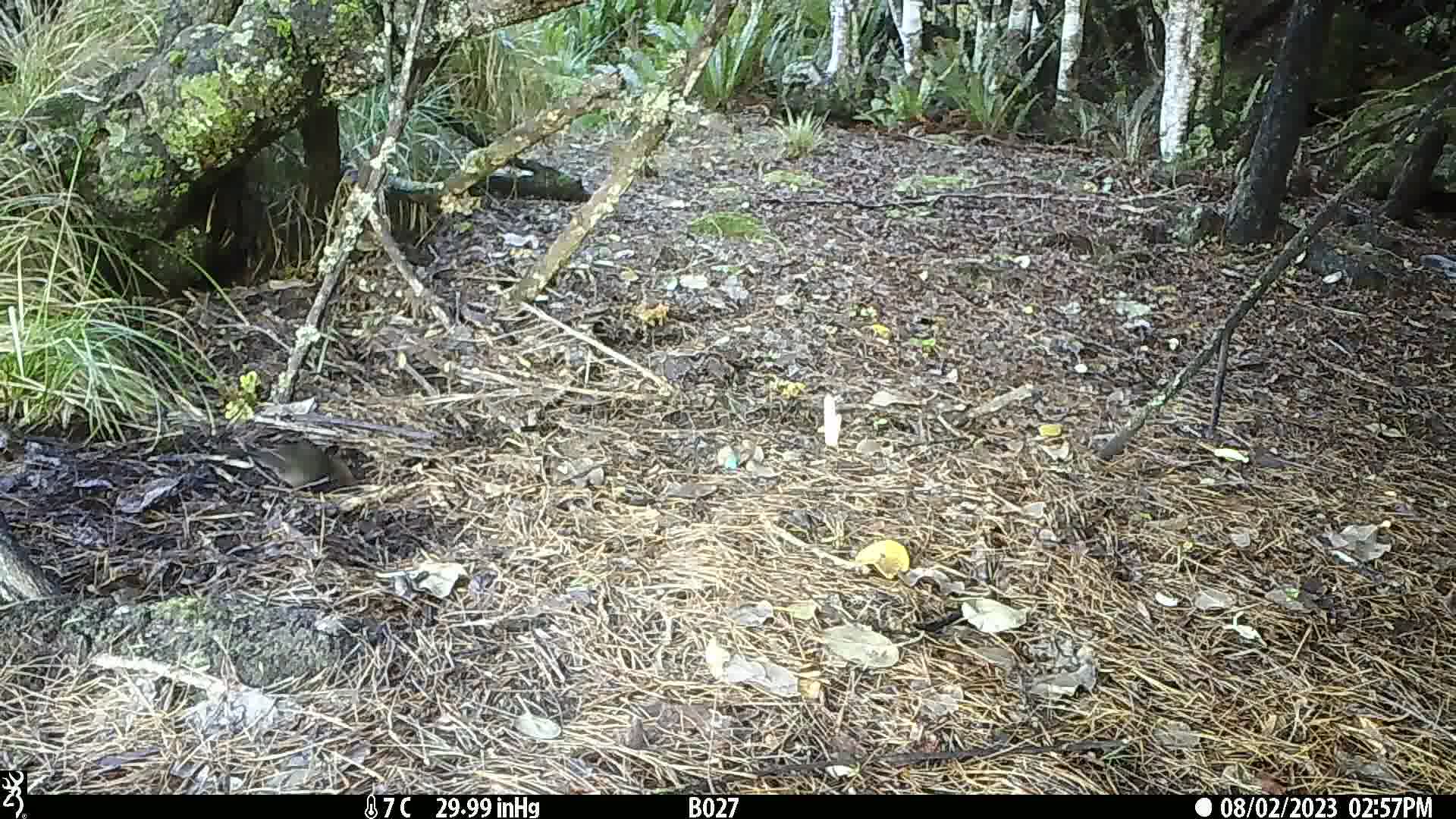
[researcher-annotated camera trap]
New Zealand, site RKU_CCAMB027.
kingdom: Animalia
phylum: Chordata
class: Aves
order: Passeriformes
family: Turdidae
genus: Turdus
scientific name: Turdus merula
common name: eurasian blackbird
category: blackbird